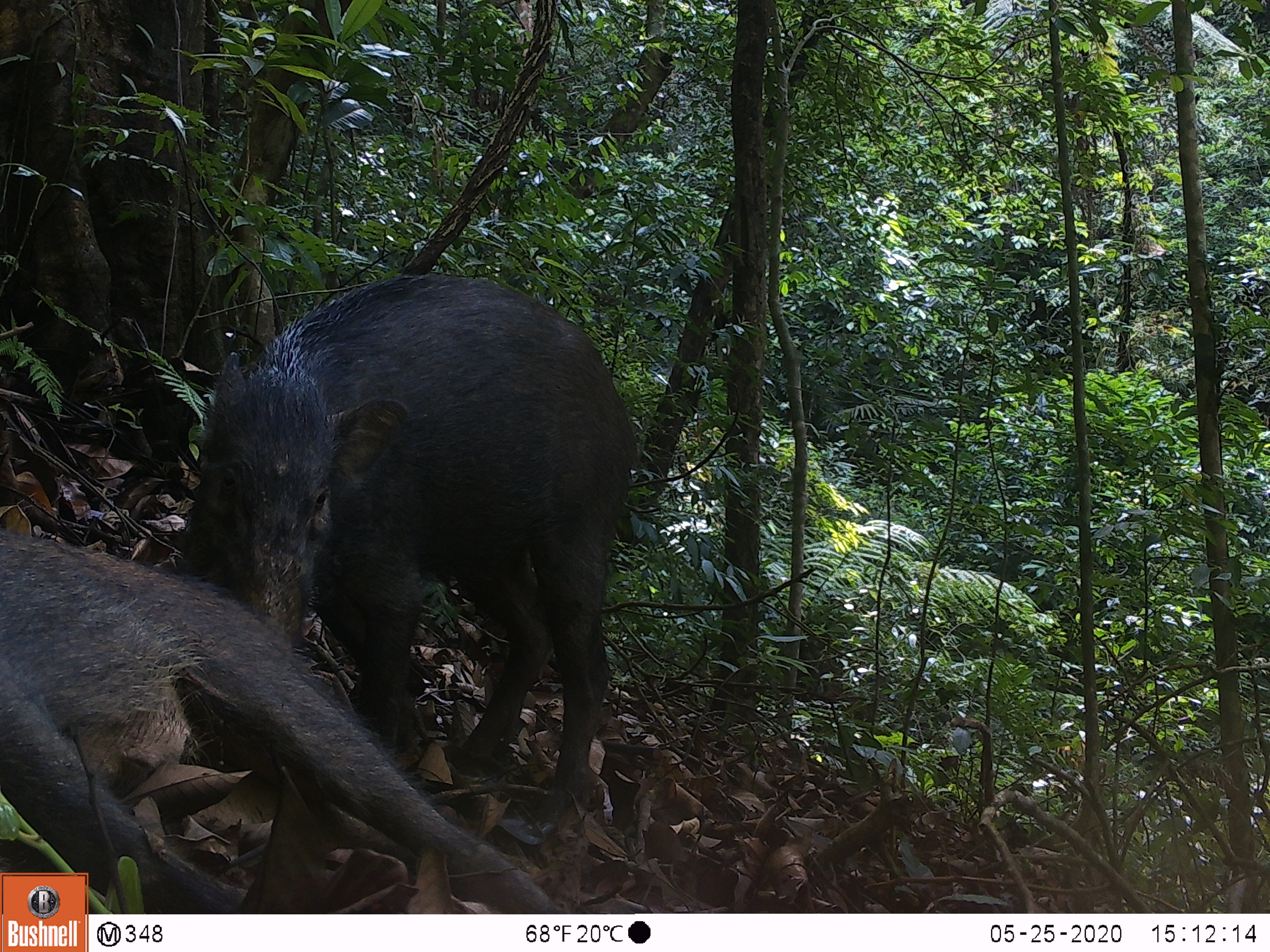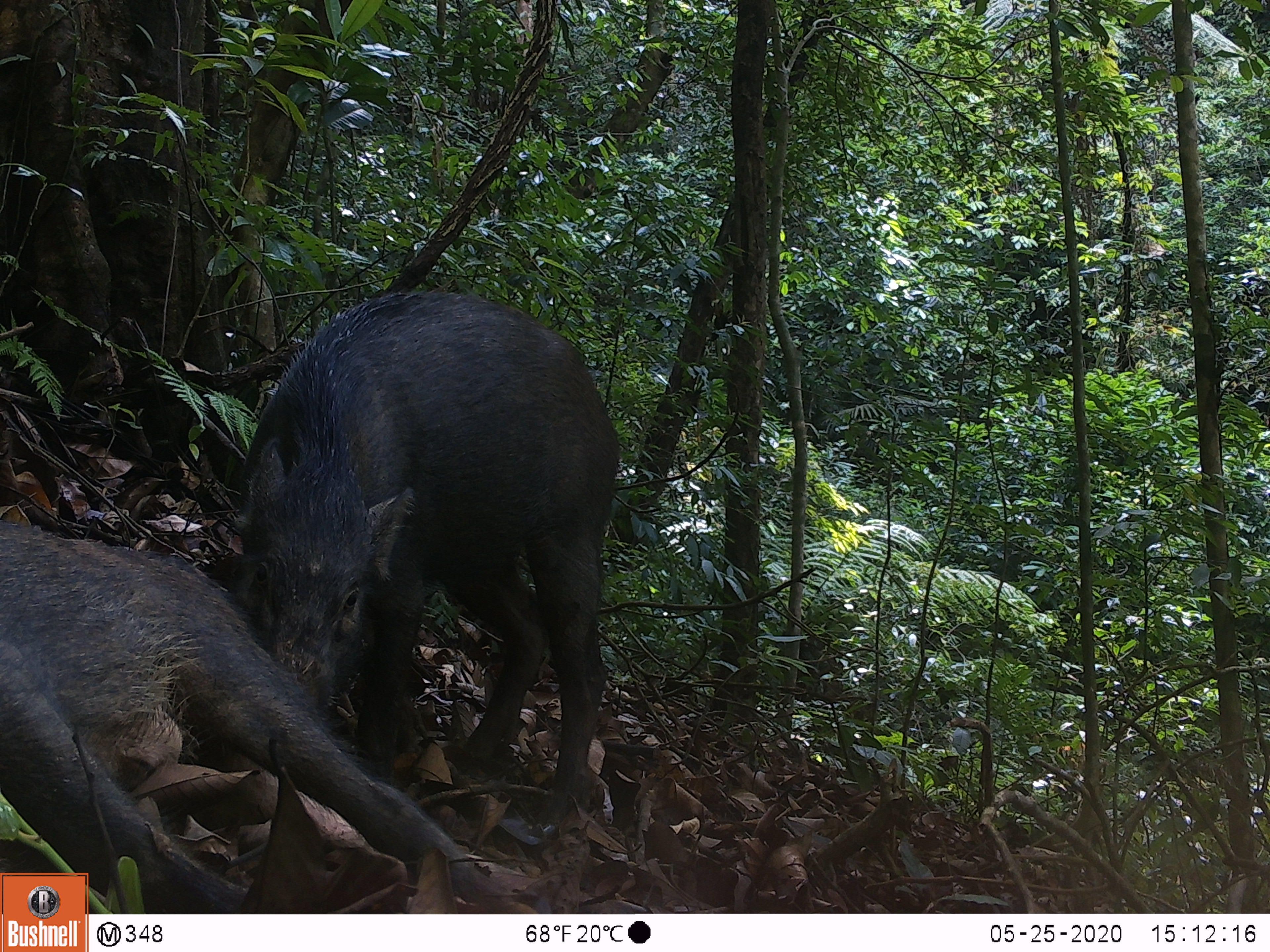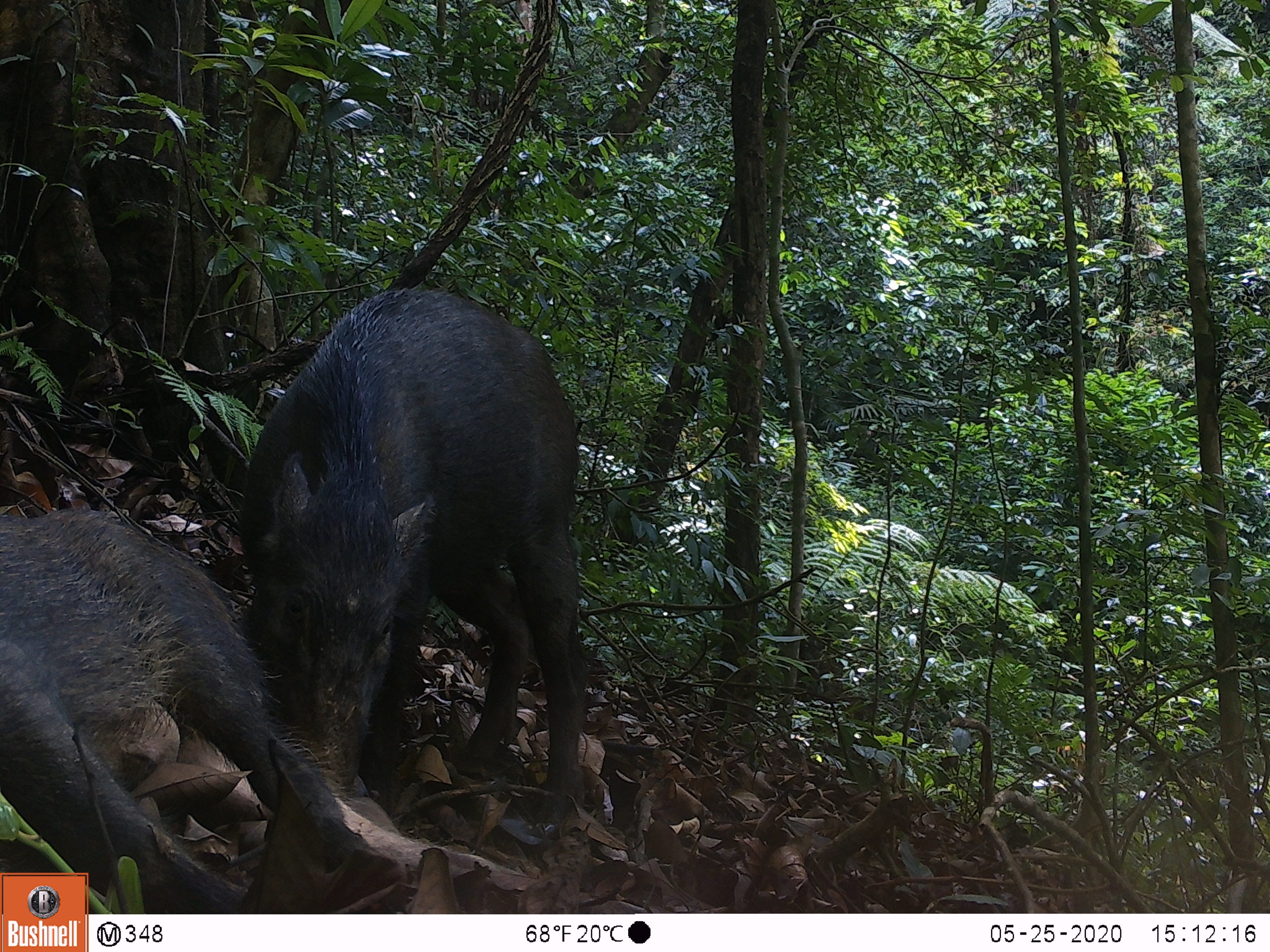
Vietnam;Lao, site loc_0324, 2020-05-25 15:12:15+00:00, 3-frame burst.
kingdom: Animalia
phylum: Chordata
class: Mammalia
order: Artiodactyla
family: Suidae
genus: Sus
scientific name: Sus scrofa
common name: eurasian wild pig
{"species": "eurasian wild pig (Sus scrofa)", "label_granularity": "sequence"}